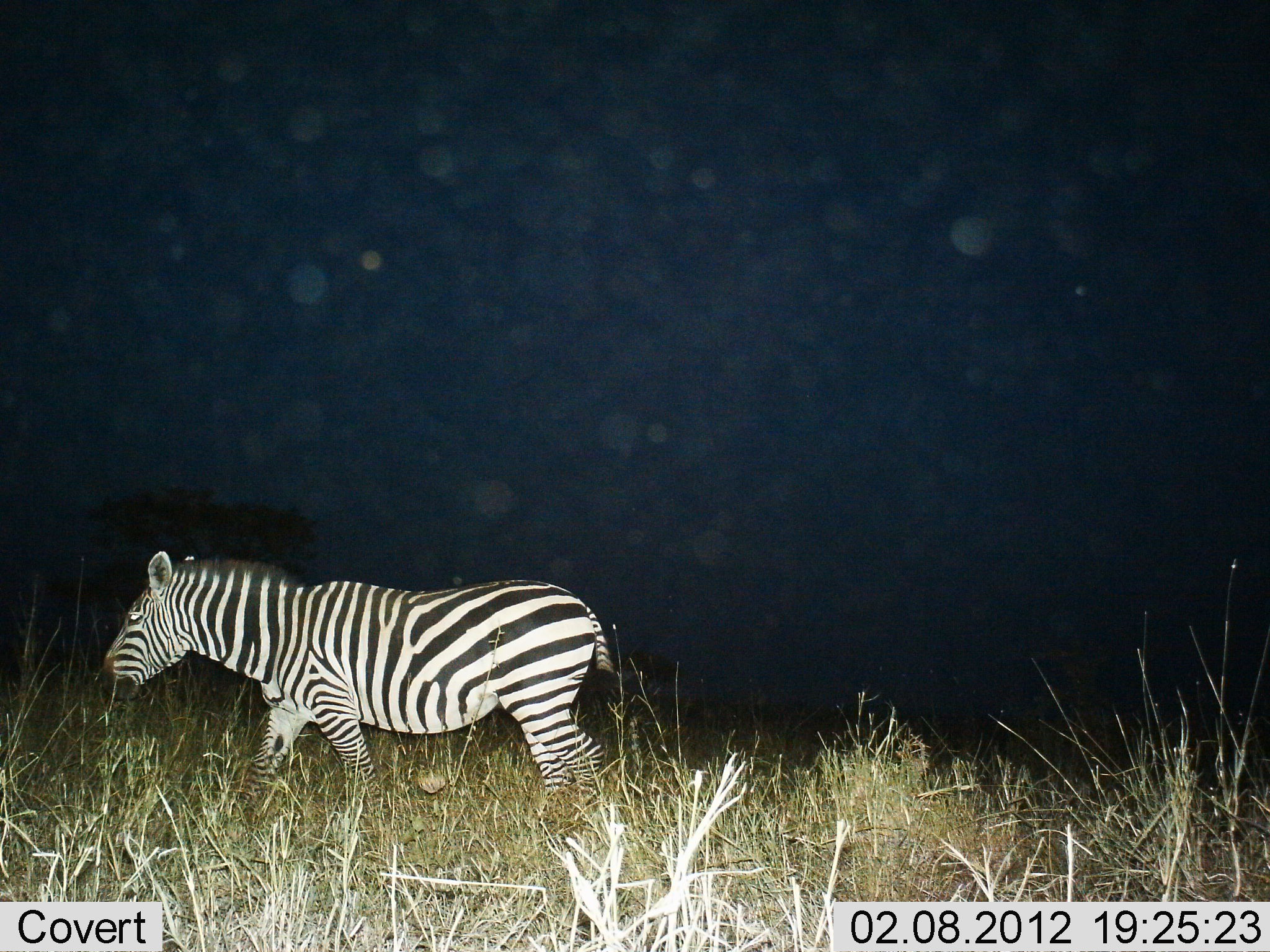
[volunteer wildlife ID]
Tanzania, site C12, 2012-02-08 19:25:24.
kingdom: Animalia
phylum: Chordata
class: Mammalia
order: Perissodactyla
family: Equidae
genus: Equus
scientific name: Equus quagga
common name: plains zebra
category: zebra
Zebra (plains zebra) (Equus quagga), count 1. Behavior (volunteer vote fractions): standing 18%, resting 0%, moving 82%, interacting 0%. Young present (vote fraction): 0%. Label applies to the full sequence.